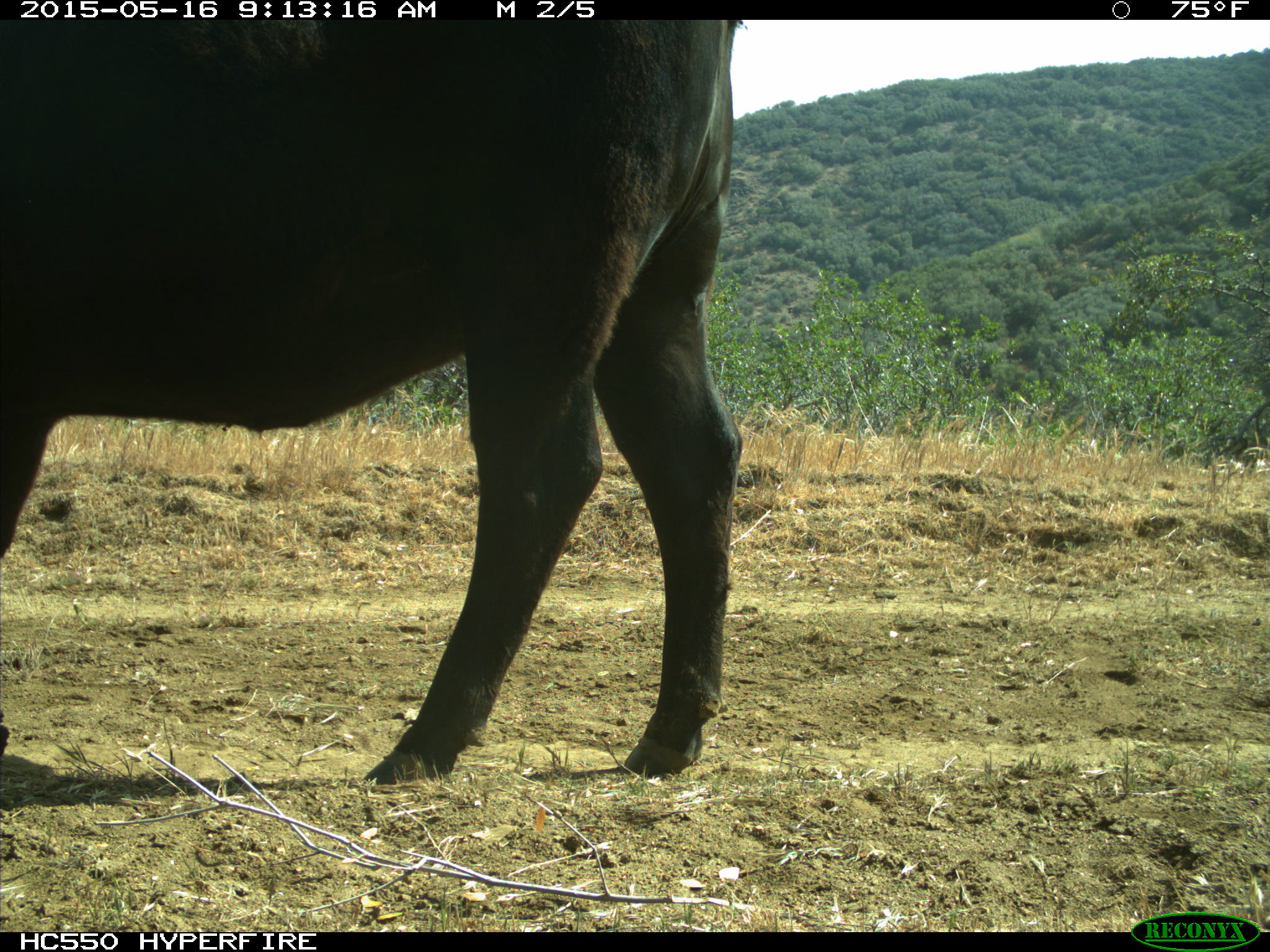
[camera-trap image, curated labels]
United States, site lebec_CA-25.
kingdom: Animalia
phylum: Chordata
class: Mammalia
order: Artiodactyla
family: Bovidae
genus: Bos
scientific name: Bos taurus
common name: domestic cow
Bos taurus (domestic cow).